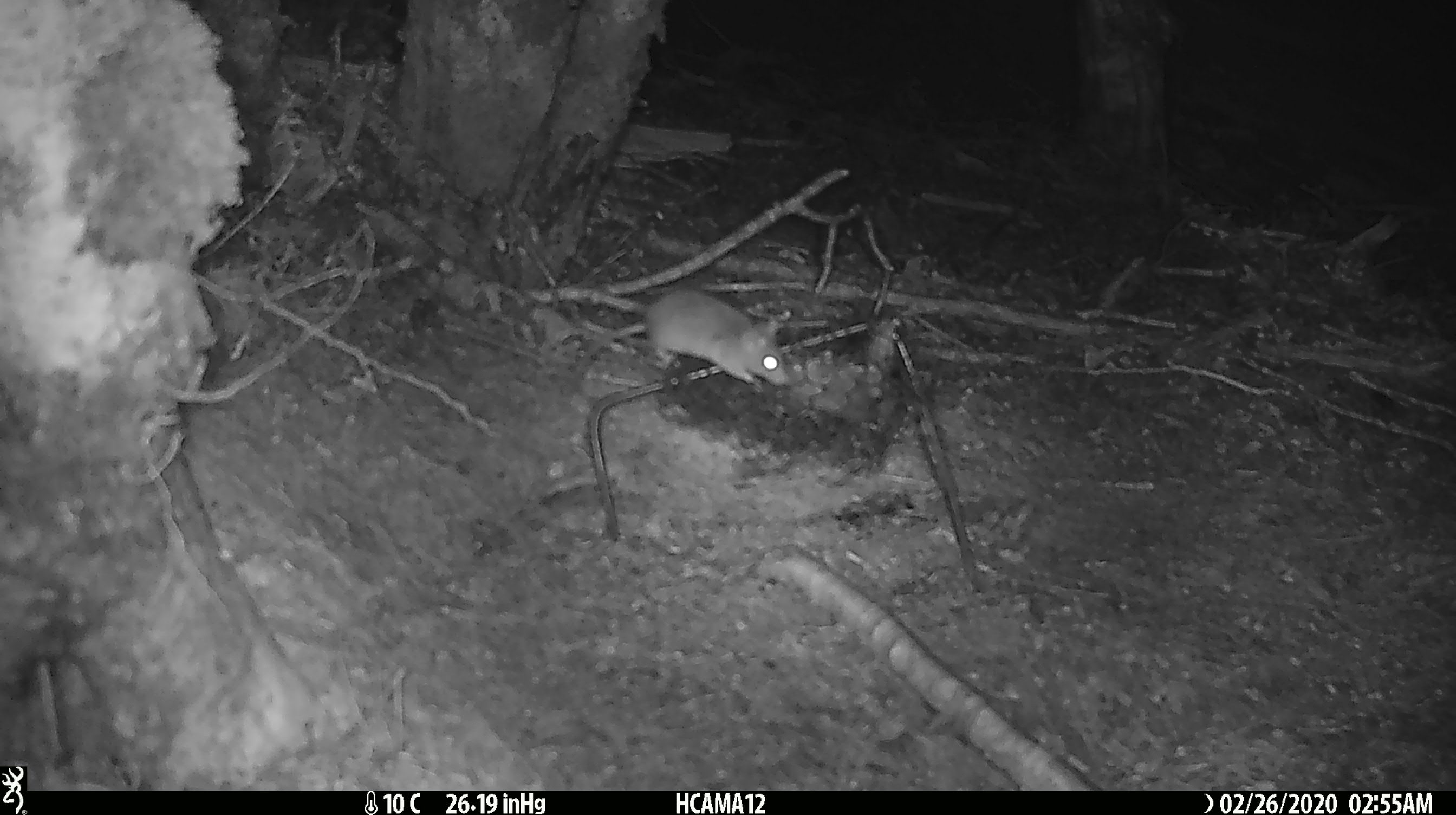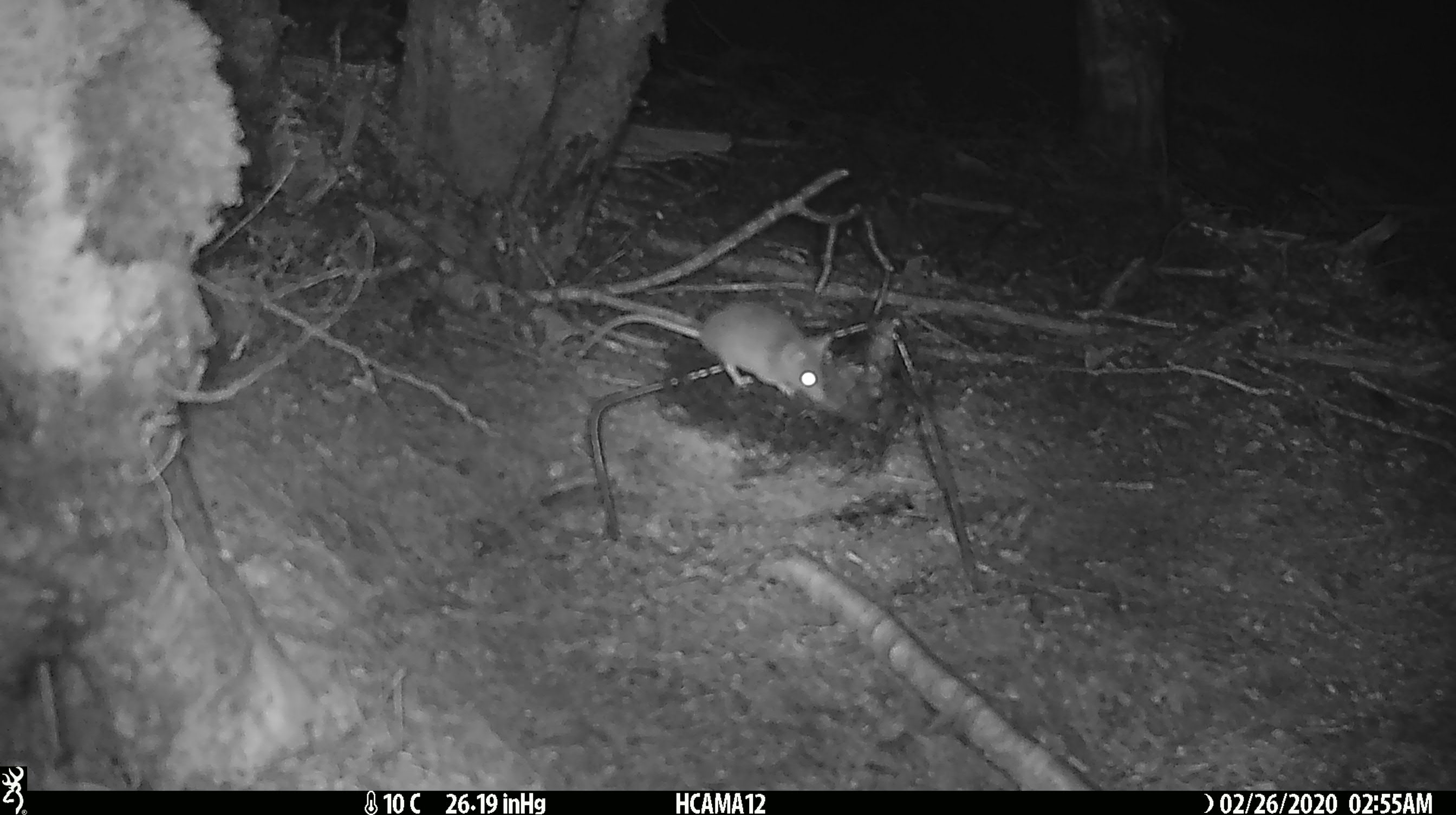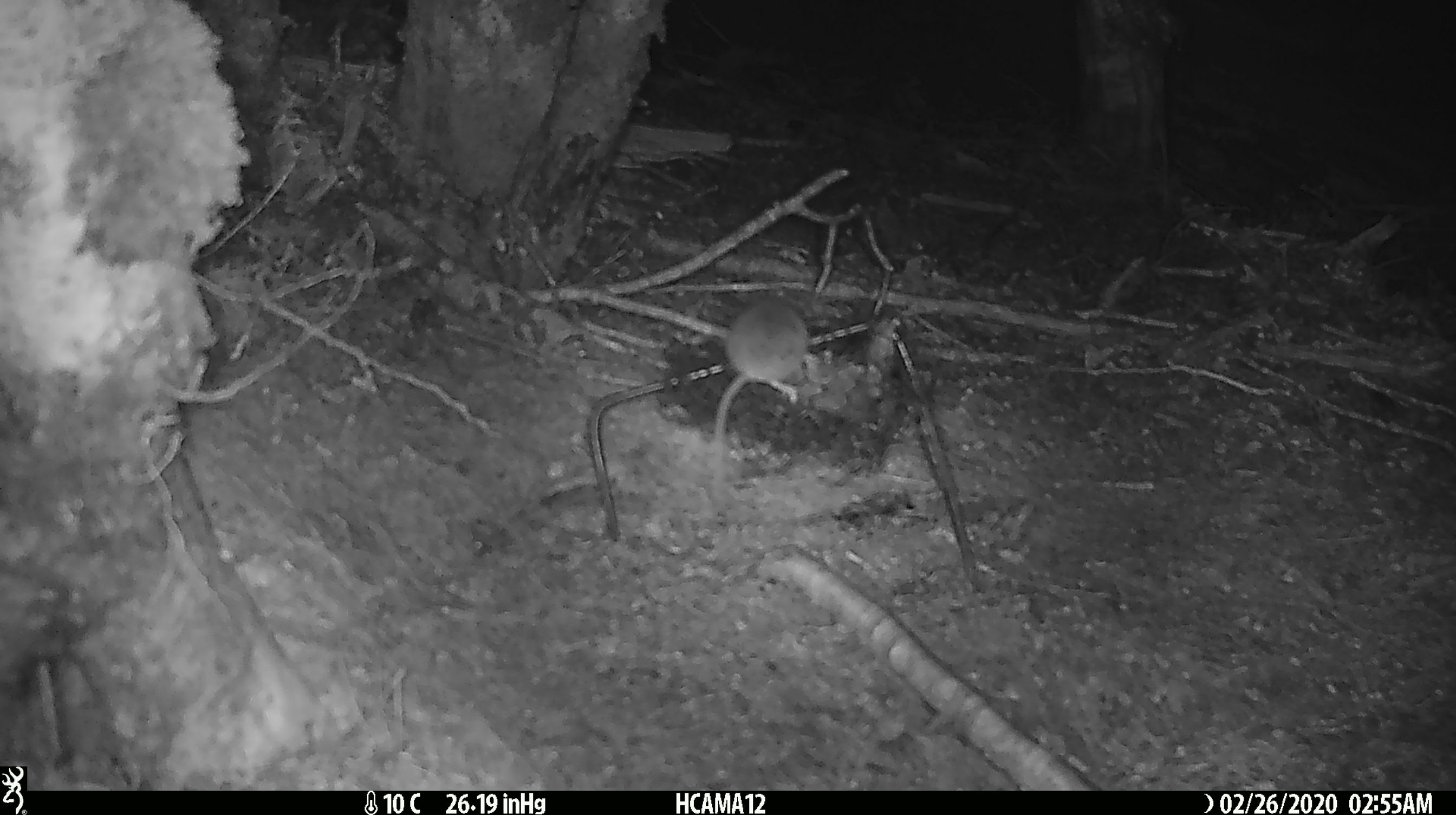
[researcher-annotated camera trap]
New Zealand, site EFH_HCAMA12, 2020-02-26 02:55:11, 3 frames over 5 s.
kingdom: Animalia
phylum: Chordata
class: Mammalia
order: Rodentia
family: Muridae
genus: Mus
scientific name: Mus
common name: mouse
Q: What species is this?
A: Mouse (Mus).